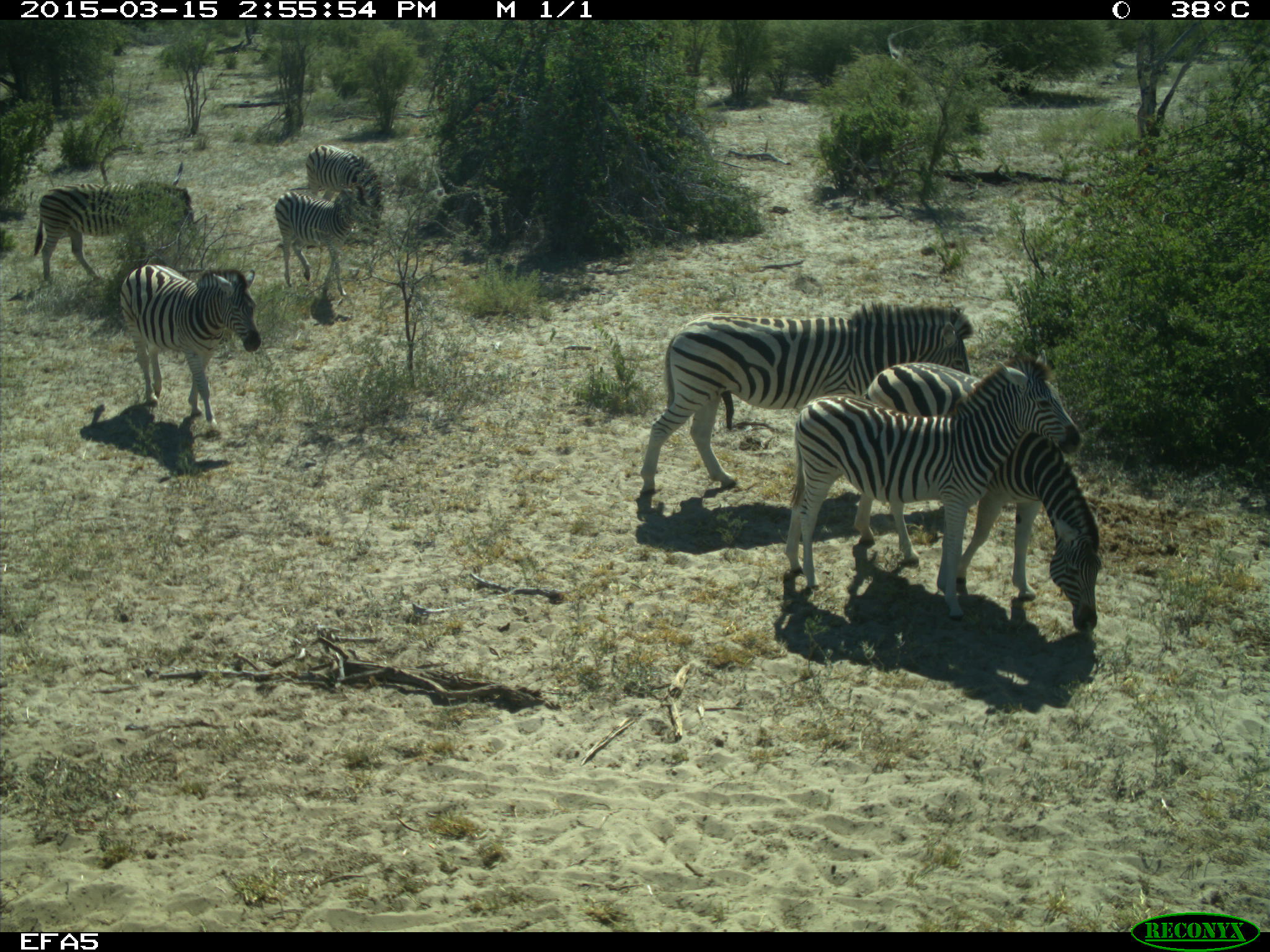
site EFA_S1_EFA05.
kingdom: Animalia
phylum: Chordata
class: Mammalia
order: Perissodactyla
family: Equidae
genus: Equus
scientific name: Equus quagga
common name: plains zebra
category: zebraplains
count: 7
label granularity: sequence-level